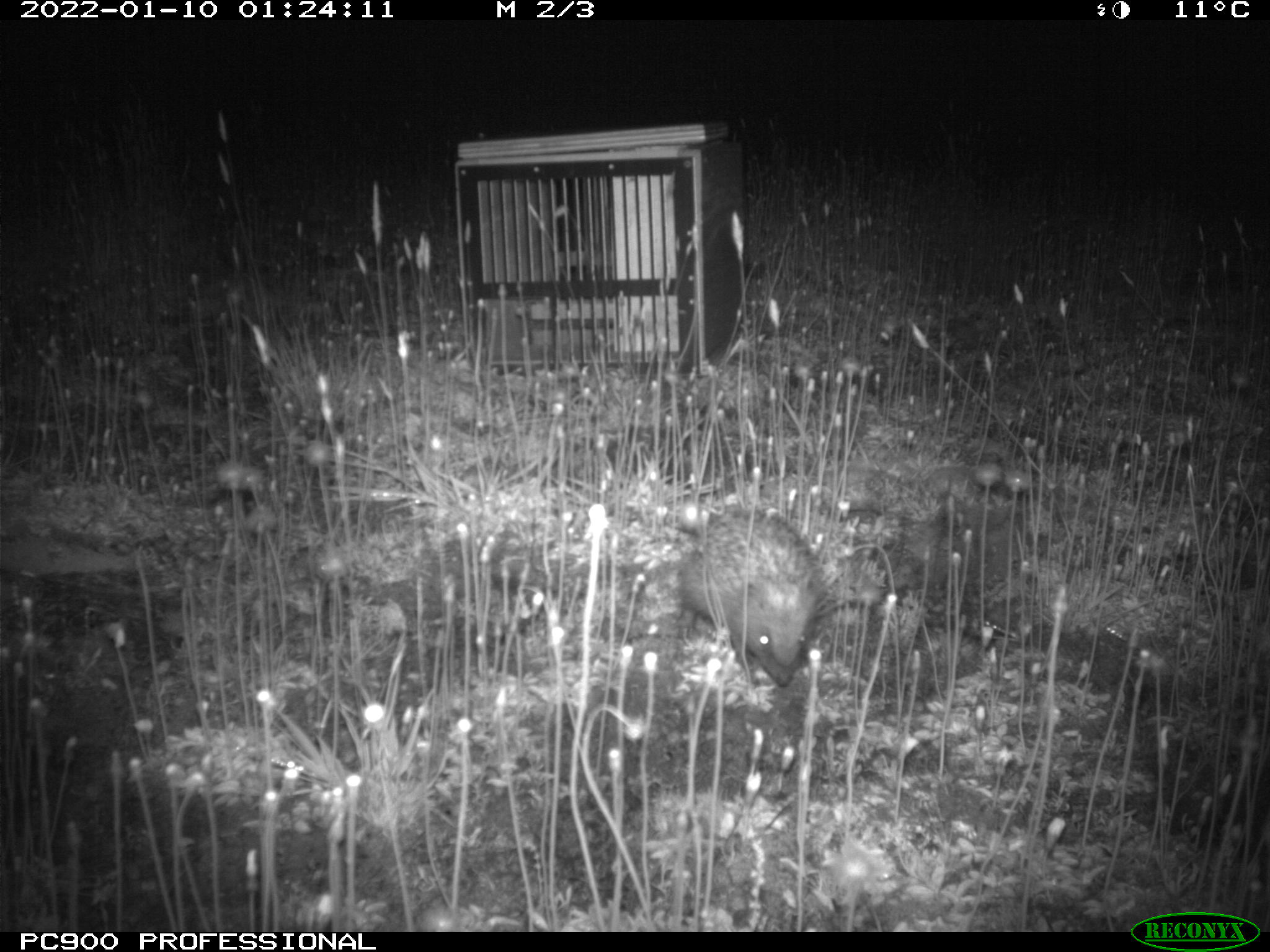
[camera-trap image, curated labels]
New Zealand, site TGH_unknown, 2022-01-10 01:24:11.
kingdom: Animalia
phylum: Chordata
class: Mammalia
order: Eulipotyphla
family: Erinaceidae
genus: Erinaceus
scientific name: Erinaceus europaeus europaeus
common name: european hedgehog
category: hedgehog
Hedgehog (european hedgehog) (Erinaceus europaeus europaeus).